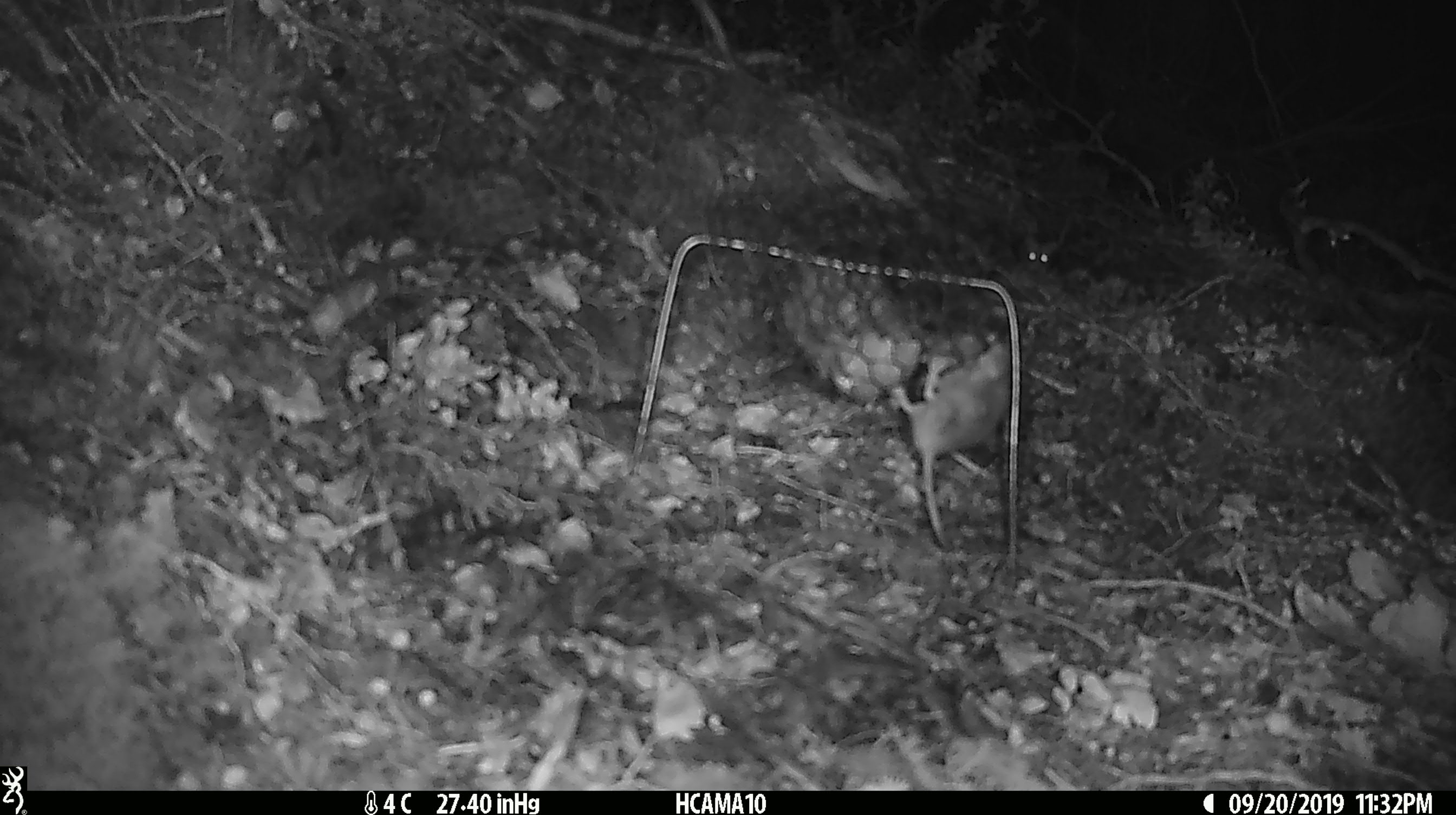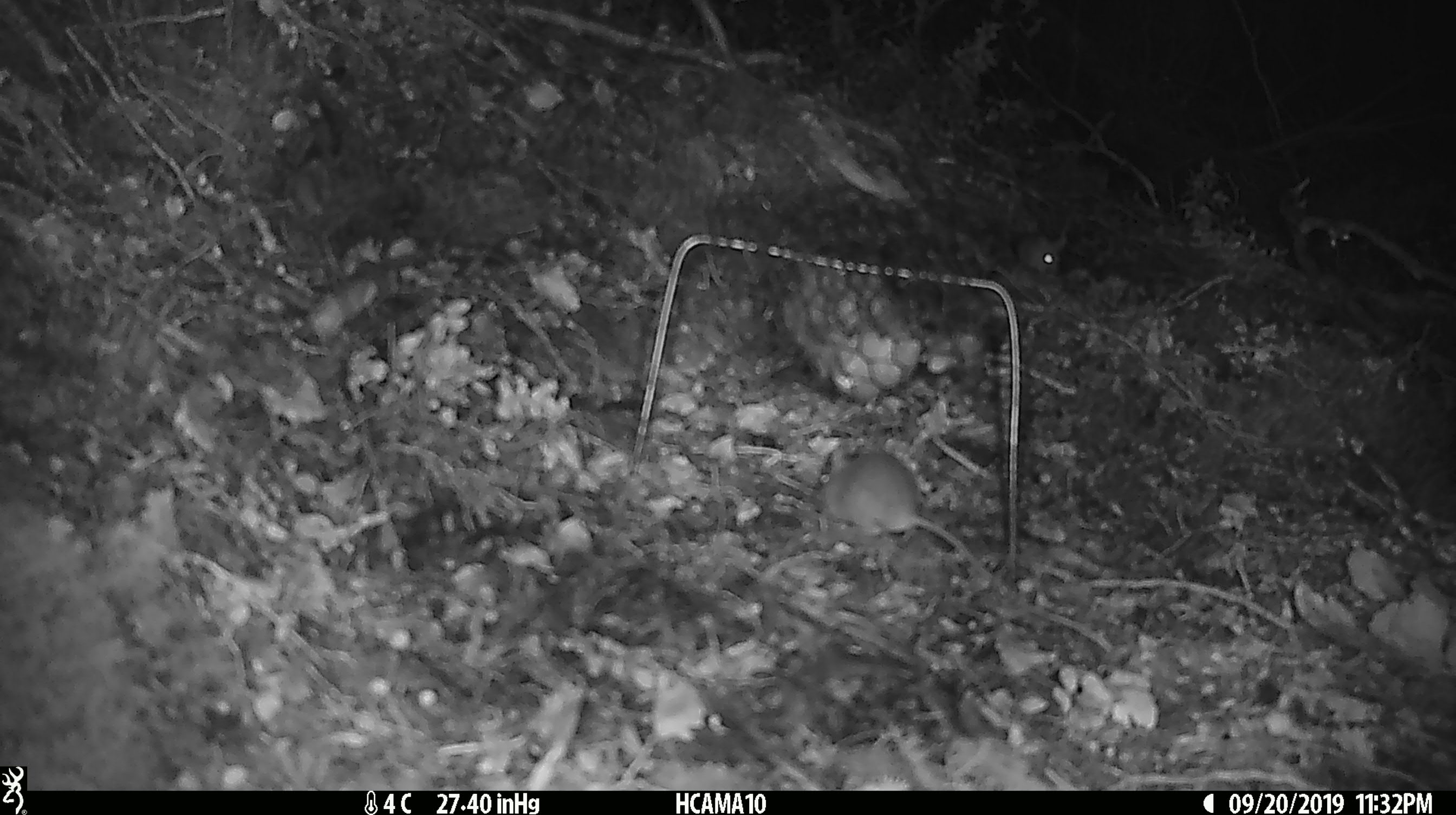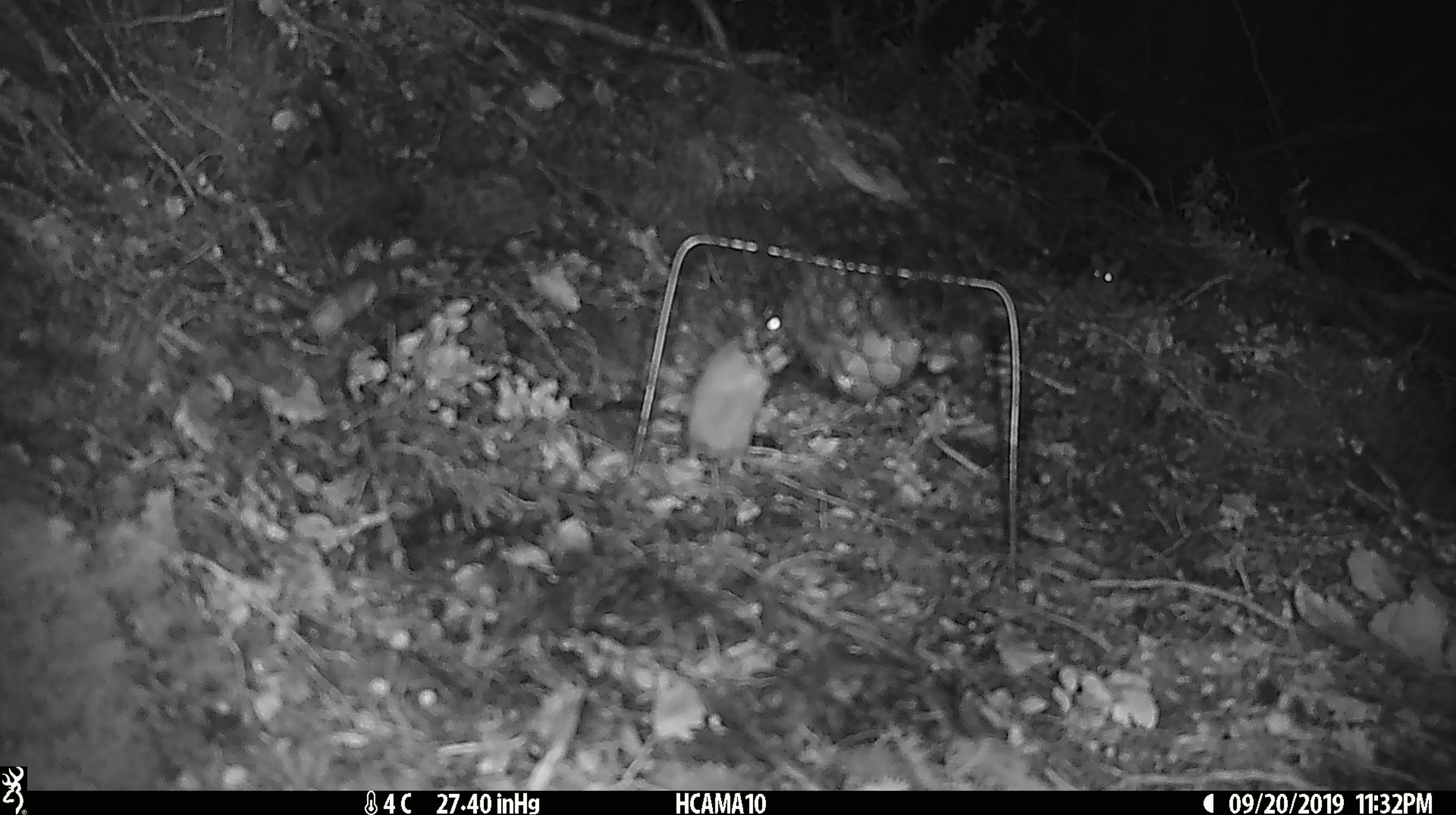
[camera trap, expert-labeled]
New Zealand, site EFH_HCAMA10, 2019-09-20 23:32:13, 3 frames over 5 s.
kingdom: Animalia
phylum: Chordata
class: Mammalia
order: Rodentia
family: Muridae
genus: Mus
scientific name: Mus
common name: mouse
Mouse (Mus).